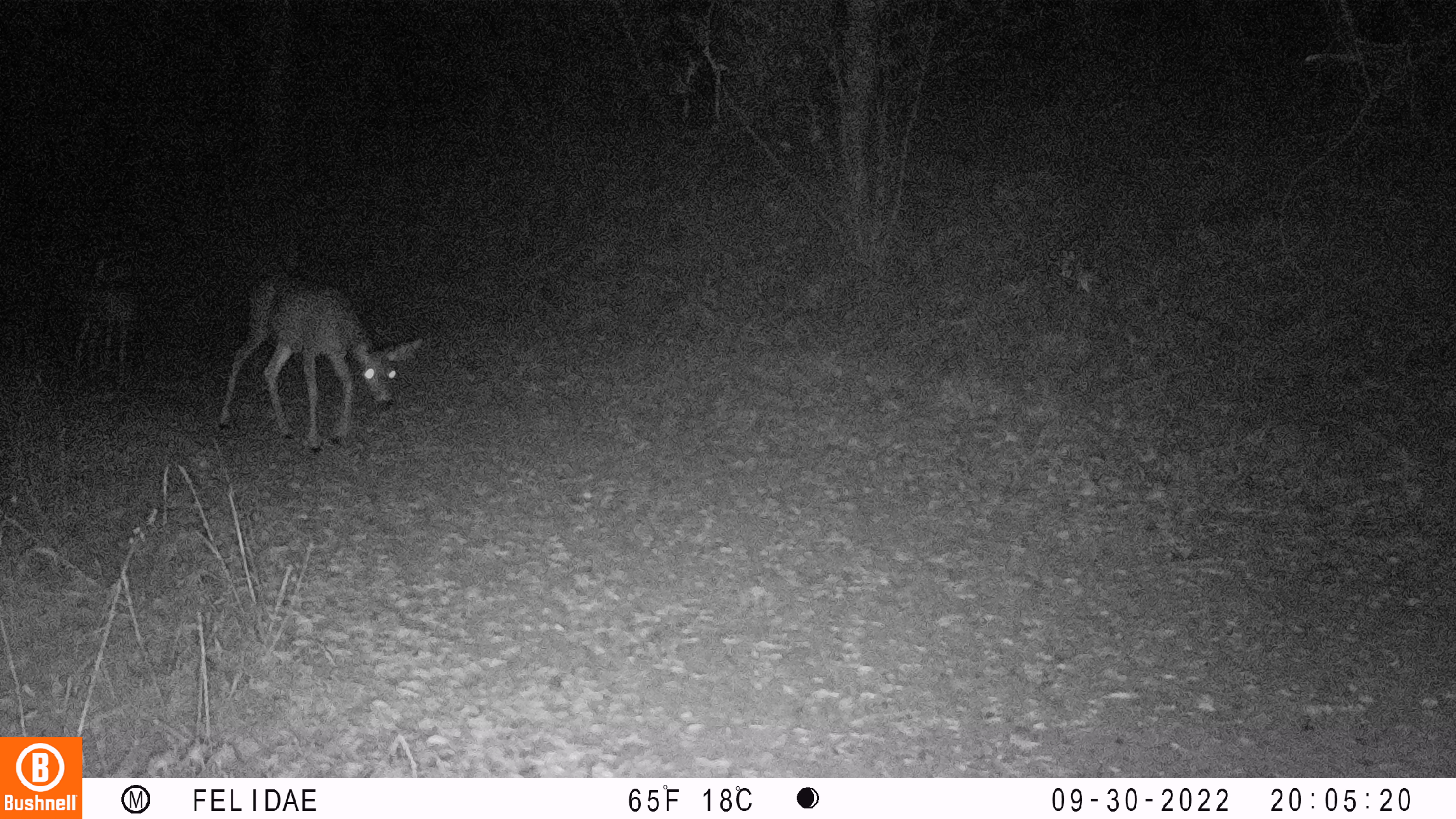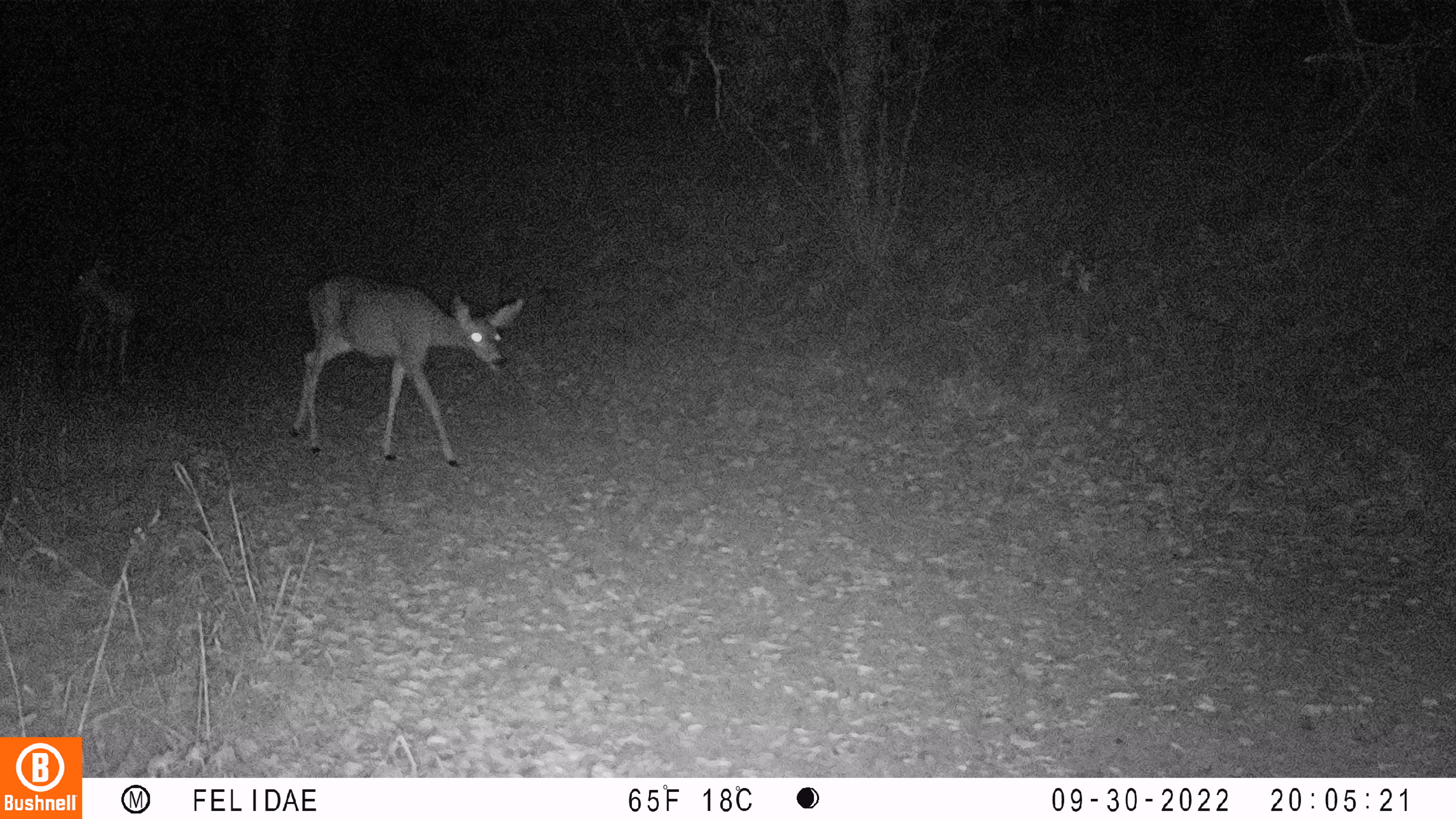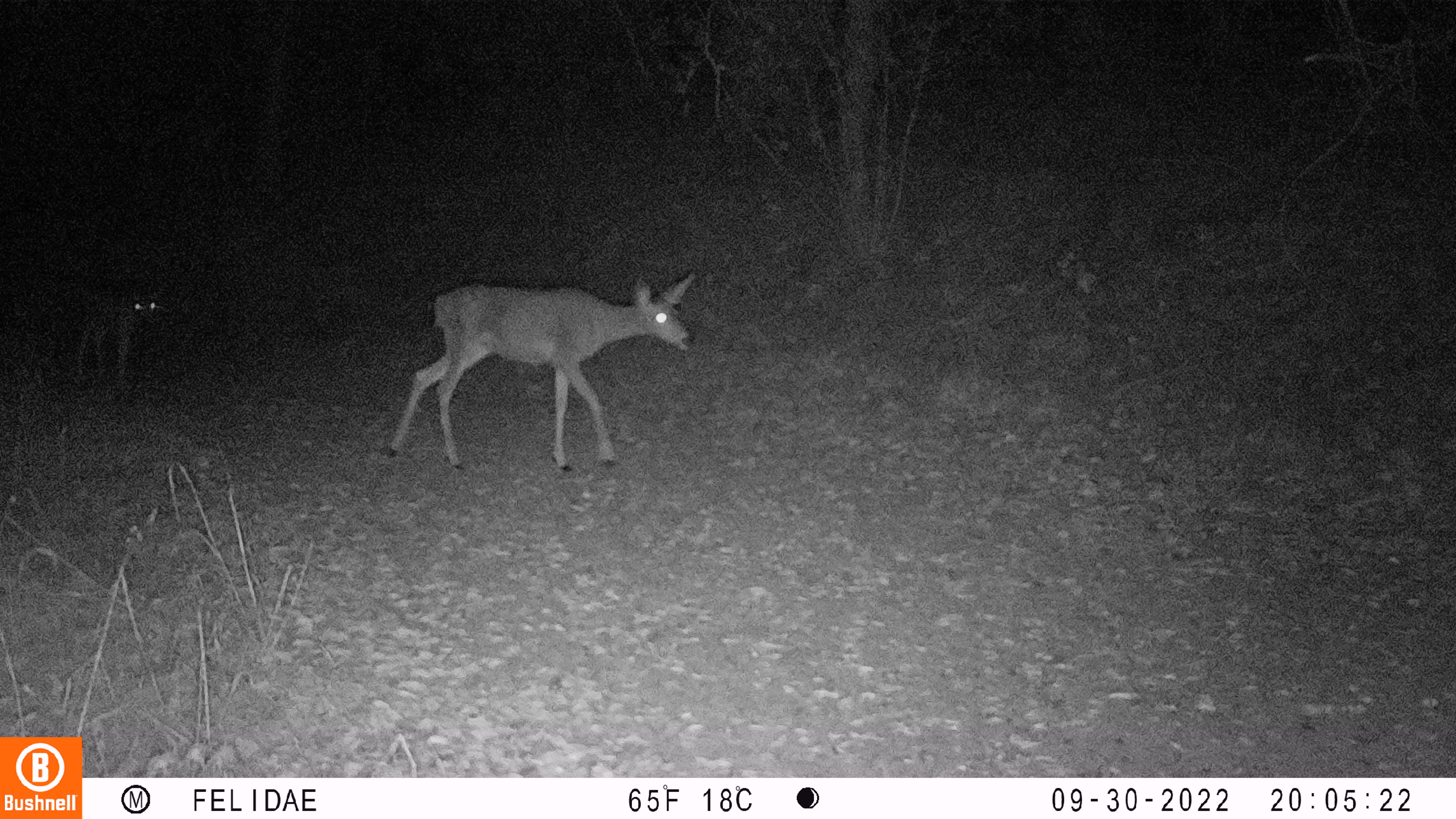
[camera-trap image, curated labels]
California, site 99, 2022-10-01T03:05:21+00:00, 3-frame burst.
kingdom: Animalia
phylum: Chordata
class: Mammalia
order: Artiodactyla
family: Cervidae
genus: Odocoileus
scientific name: Odocoileus hemionus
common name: mule deer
Mule deer (Odocoileus hemionus).